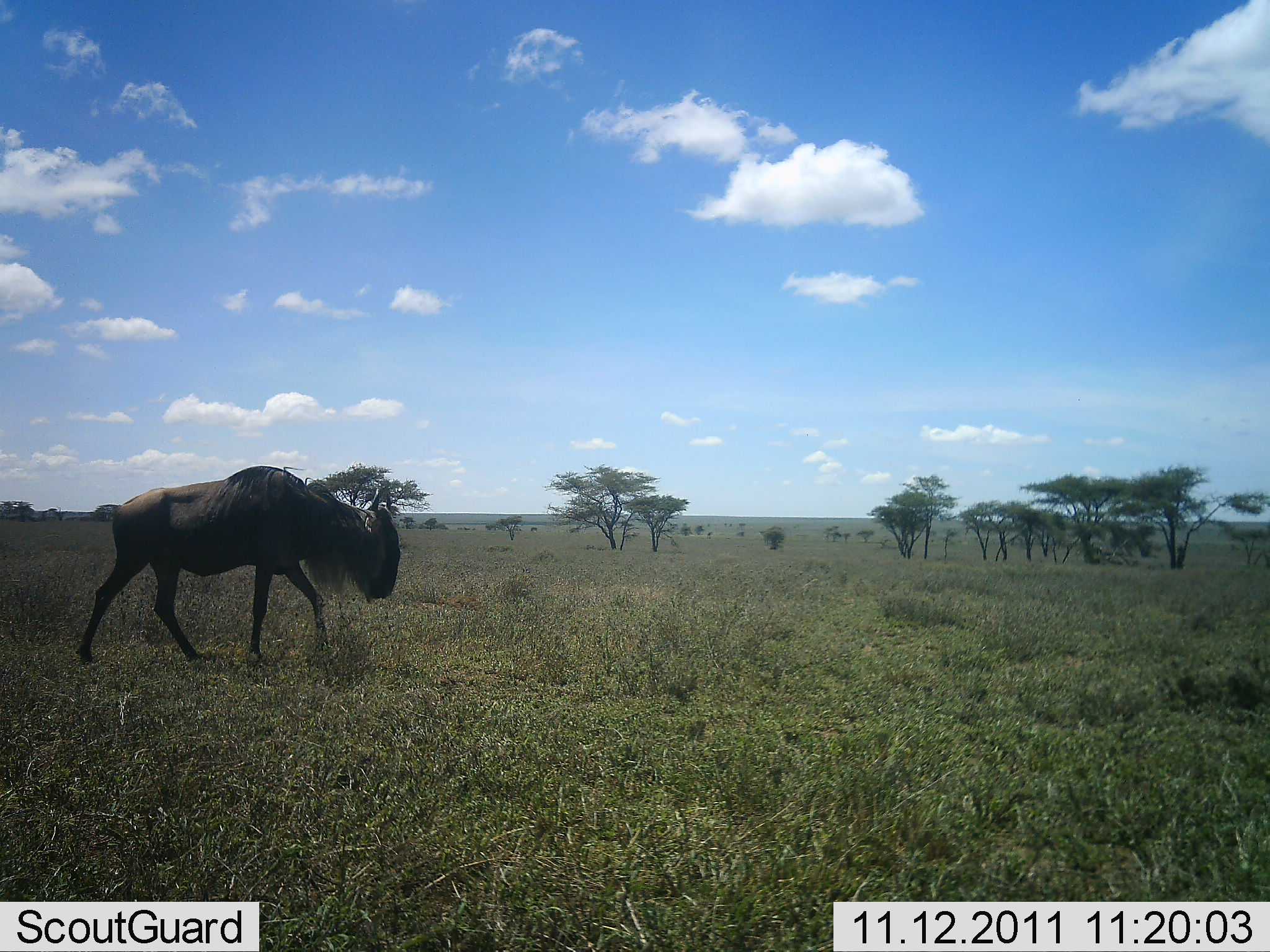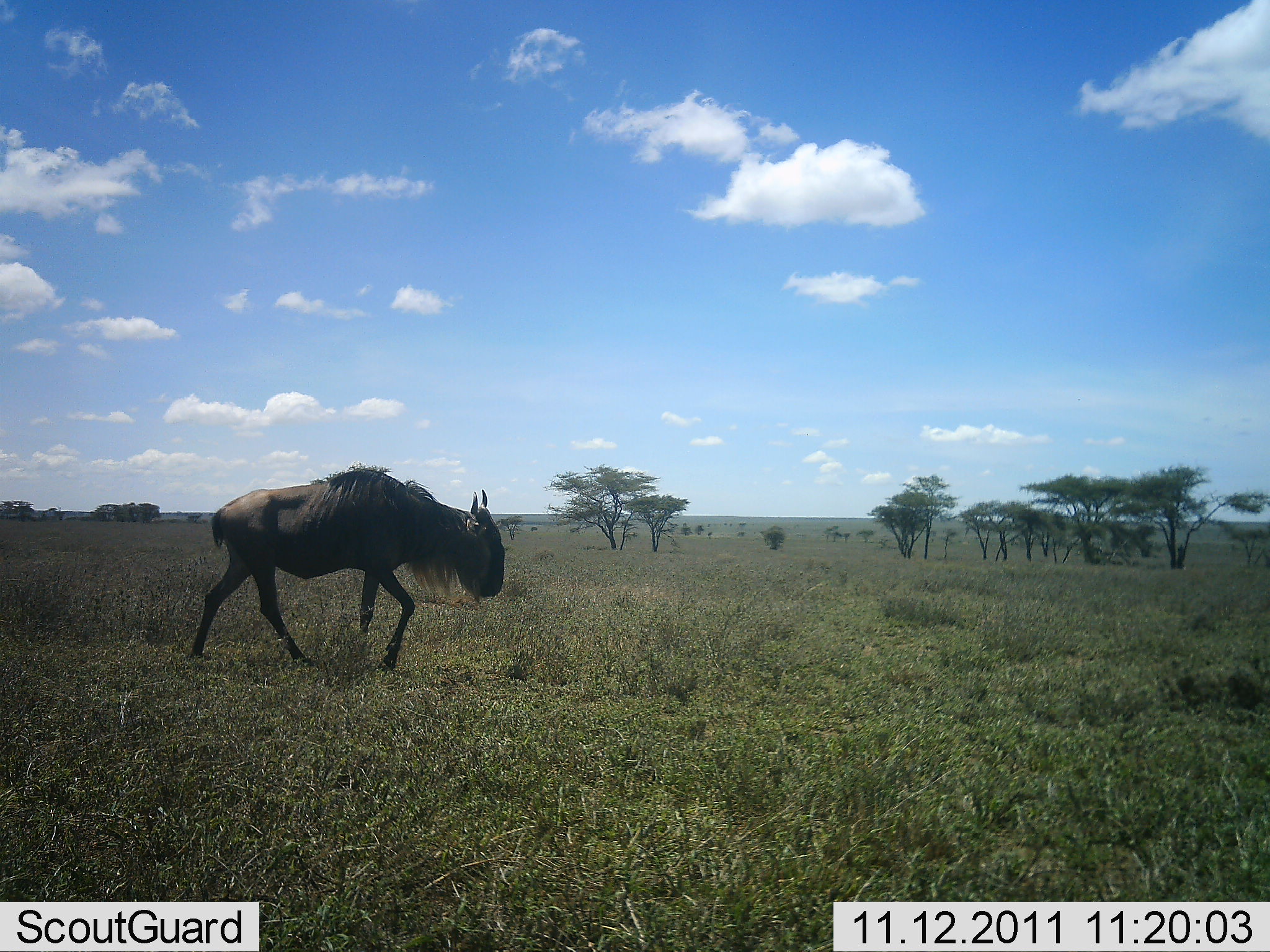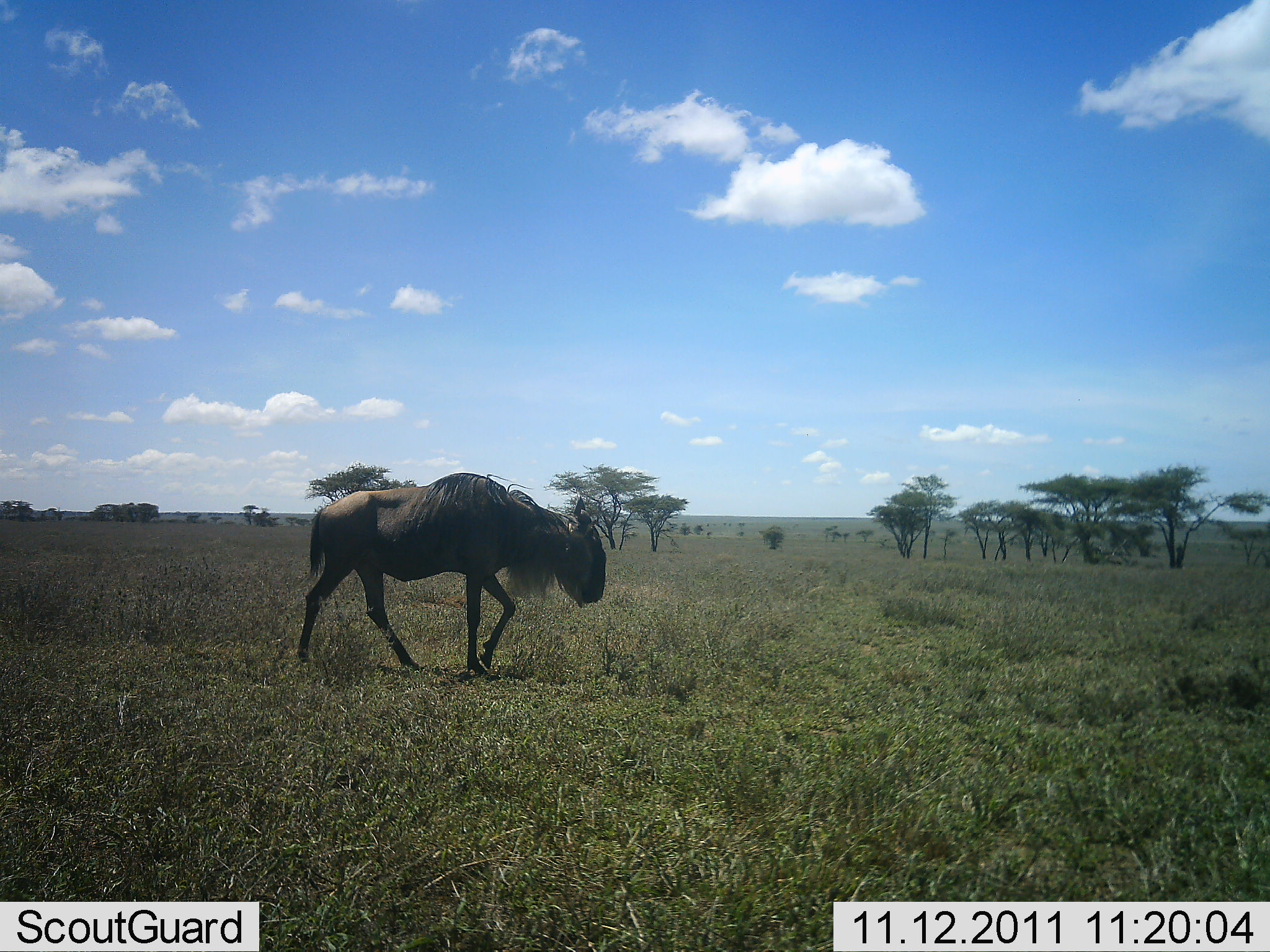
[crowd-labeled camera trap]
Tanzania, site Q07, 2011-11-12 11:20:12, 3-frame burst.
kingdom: Animalia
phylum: Chordata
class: Mammalia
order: Artiodactyla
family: Bovidae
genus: Connochaetes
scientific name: Connochaetes taurinus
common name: blue wildebeest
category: wildebeest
Wildebeest (blue wildebeest) (Connochaetes taurinus), count 1. Behavior (volunteer vote fractions): standing 0%, resting 0%, moving 100%, interacting 0%. Young present (vote fraction): 0%. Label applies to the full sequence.